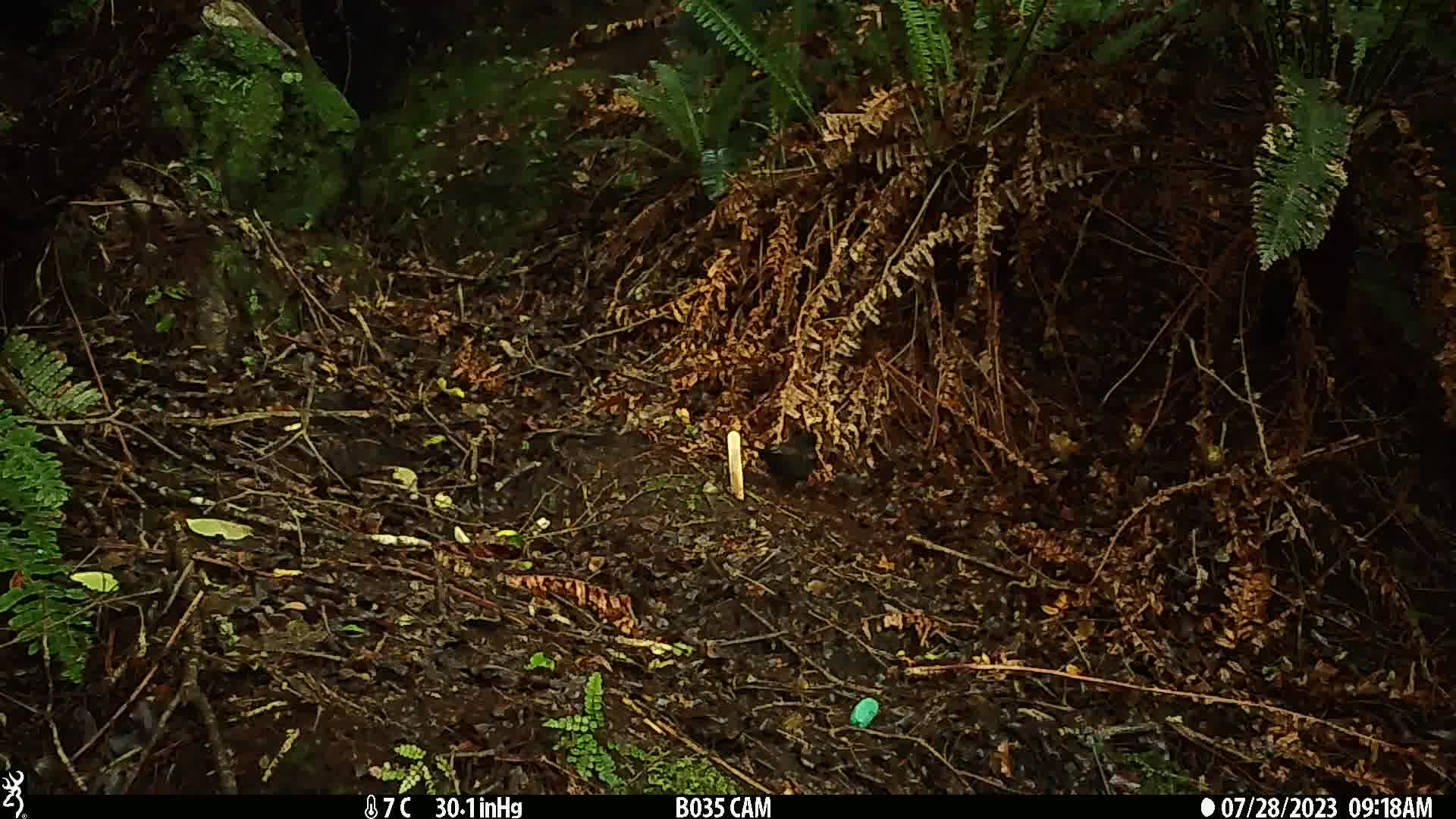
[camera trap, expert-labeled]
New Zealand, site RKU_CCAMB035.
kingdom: Animalia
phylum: Chordata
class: Aves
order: Passeriformes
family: Turdidae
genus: Turdus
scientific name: Turdus merula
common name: eurasian blackbird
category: blackbird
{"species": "blackbird (eurasian blackbird) (Turdus merula)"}